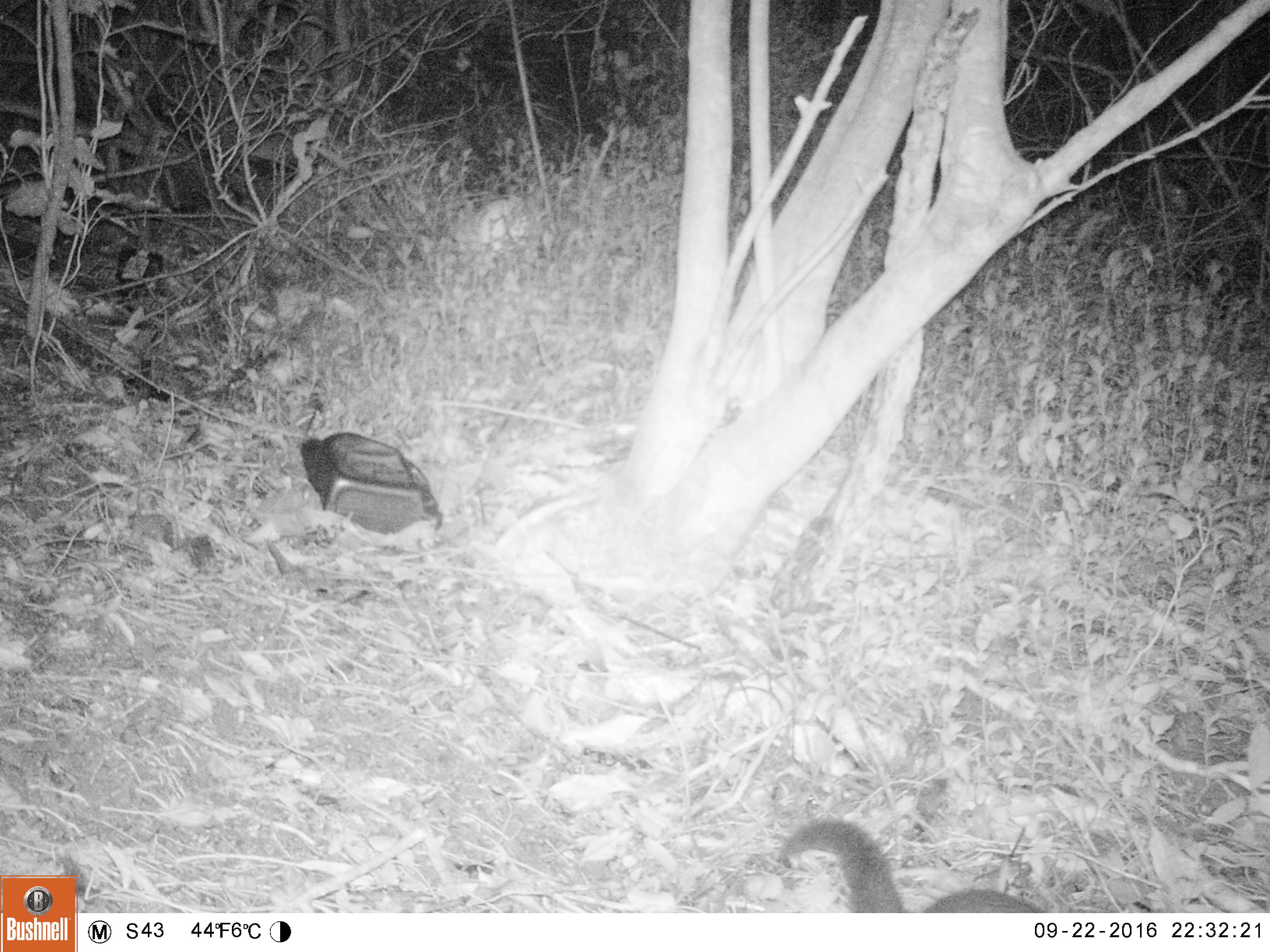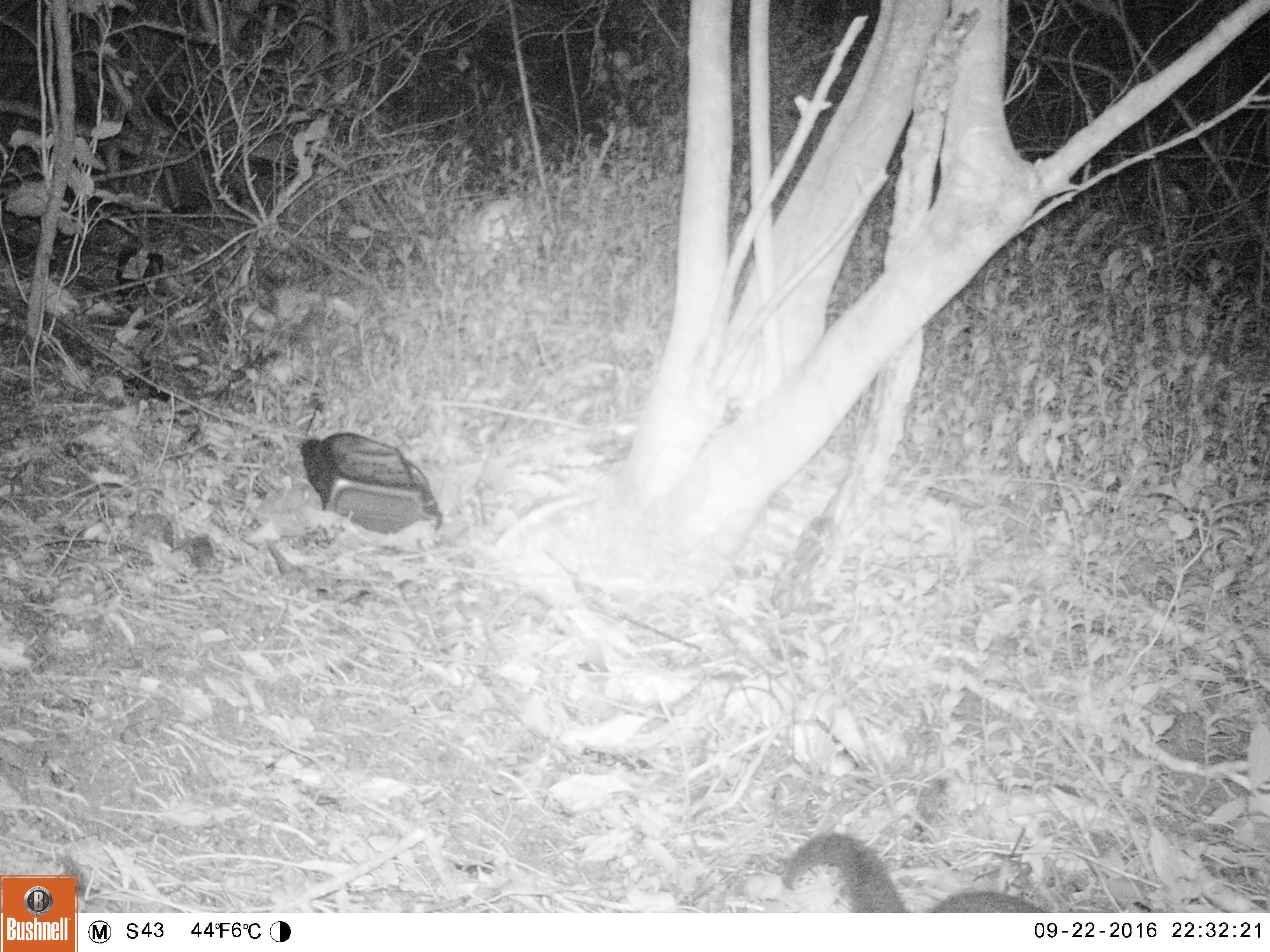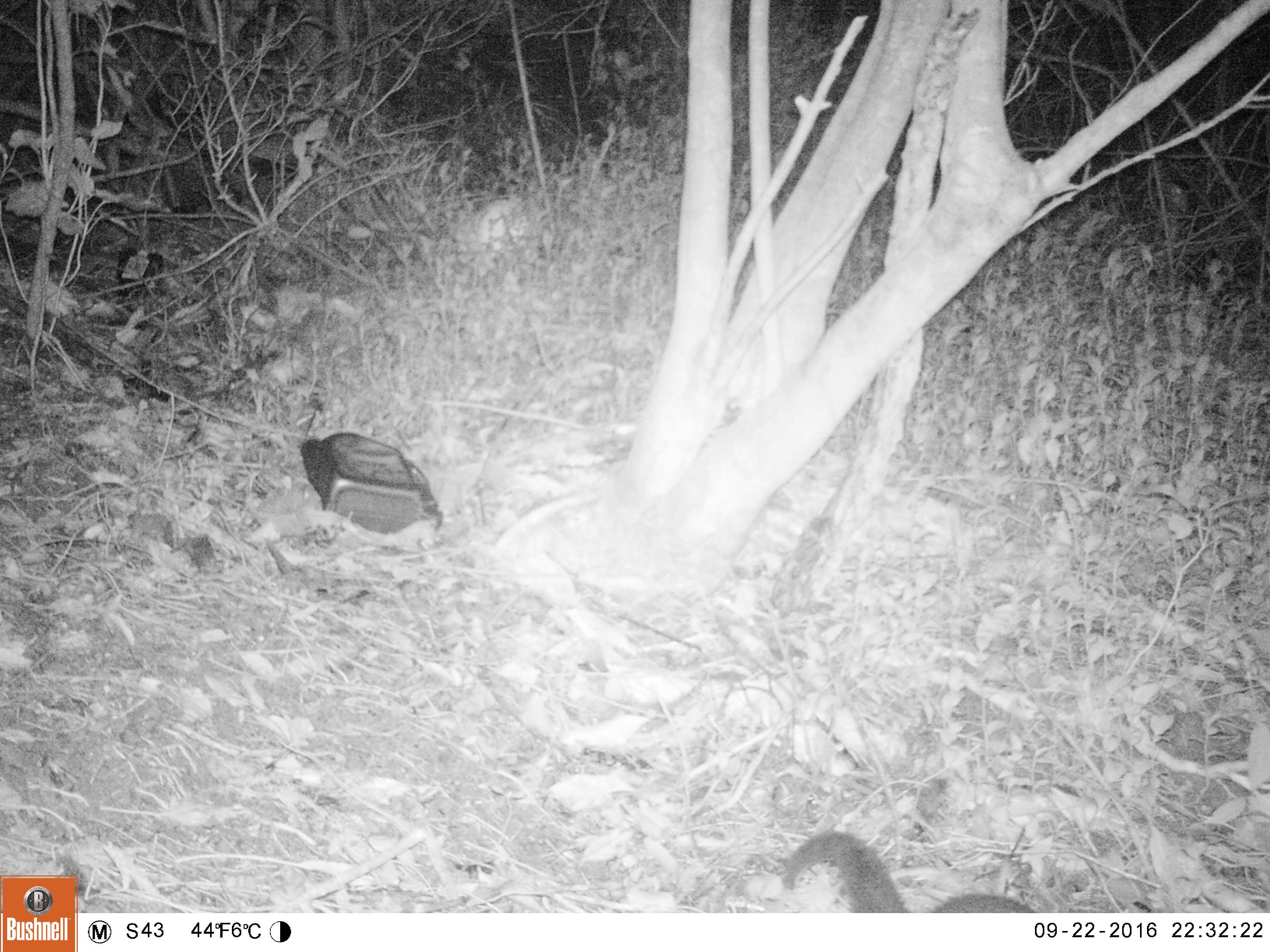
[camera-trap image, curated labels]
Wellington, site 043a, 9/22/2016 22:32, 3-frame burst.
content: unidentified animal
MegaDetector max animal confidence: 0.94